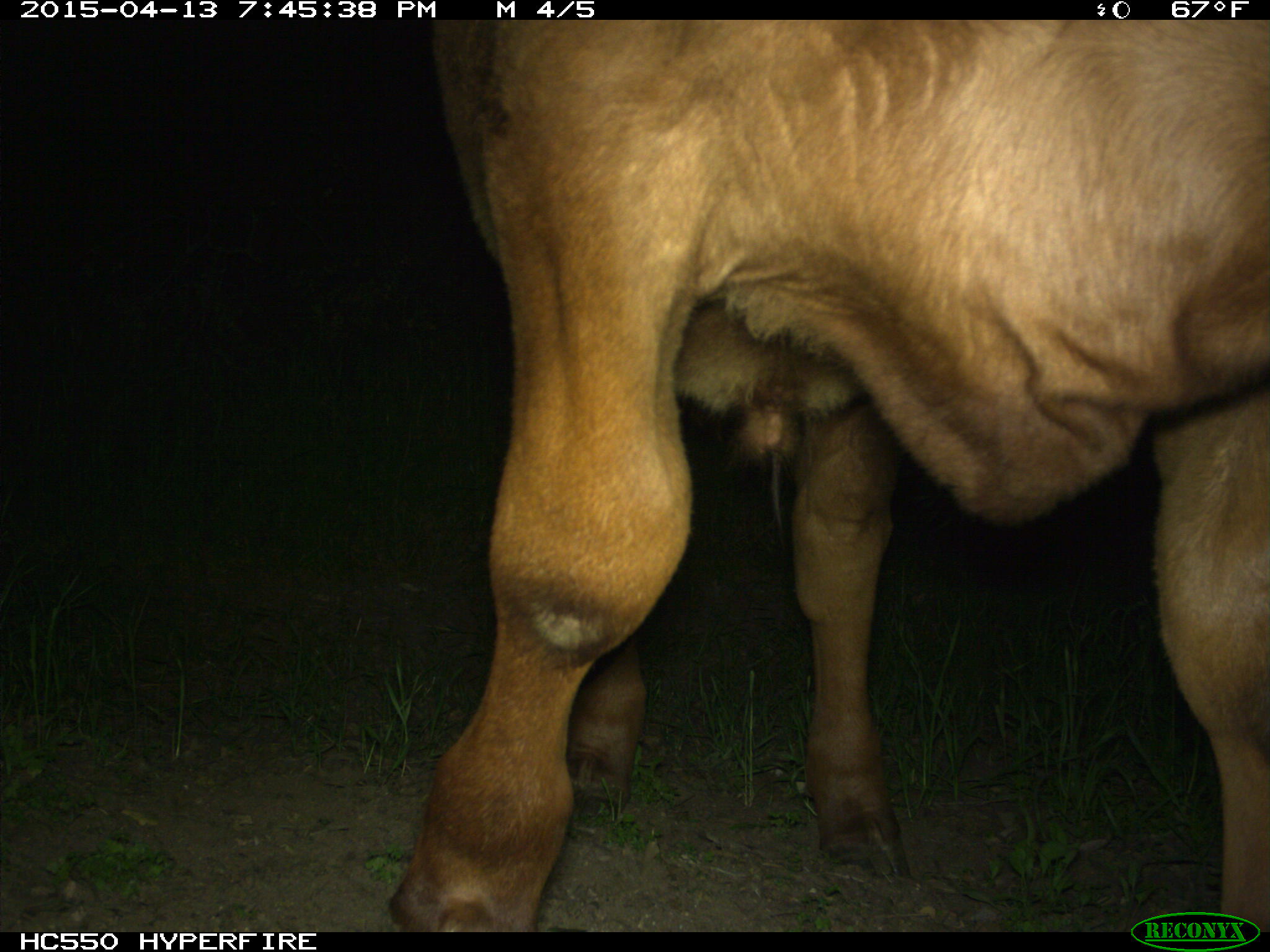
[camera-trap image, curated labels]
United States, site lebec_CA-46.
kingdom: Animalia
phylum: Chordata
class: Mammalia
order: Artiodactyla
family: Bovidae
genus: Bos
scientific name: Bos taurus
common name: domestic cow